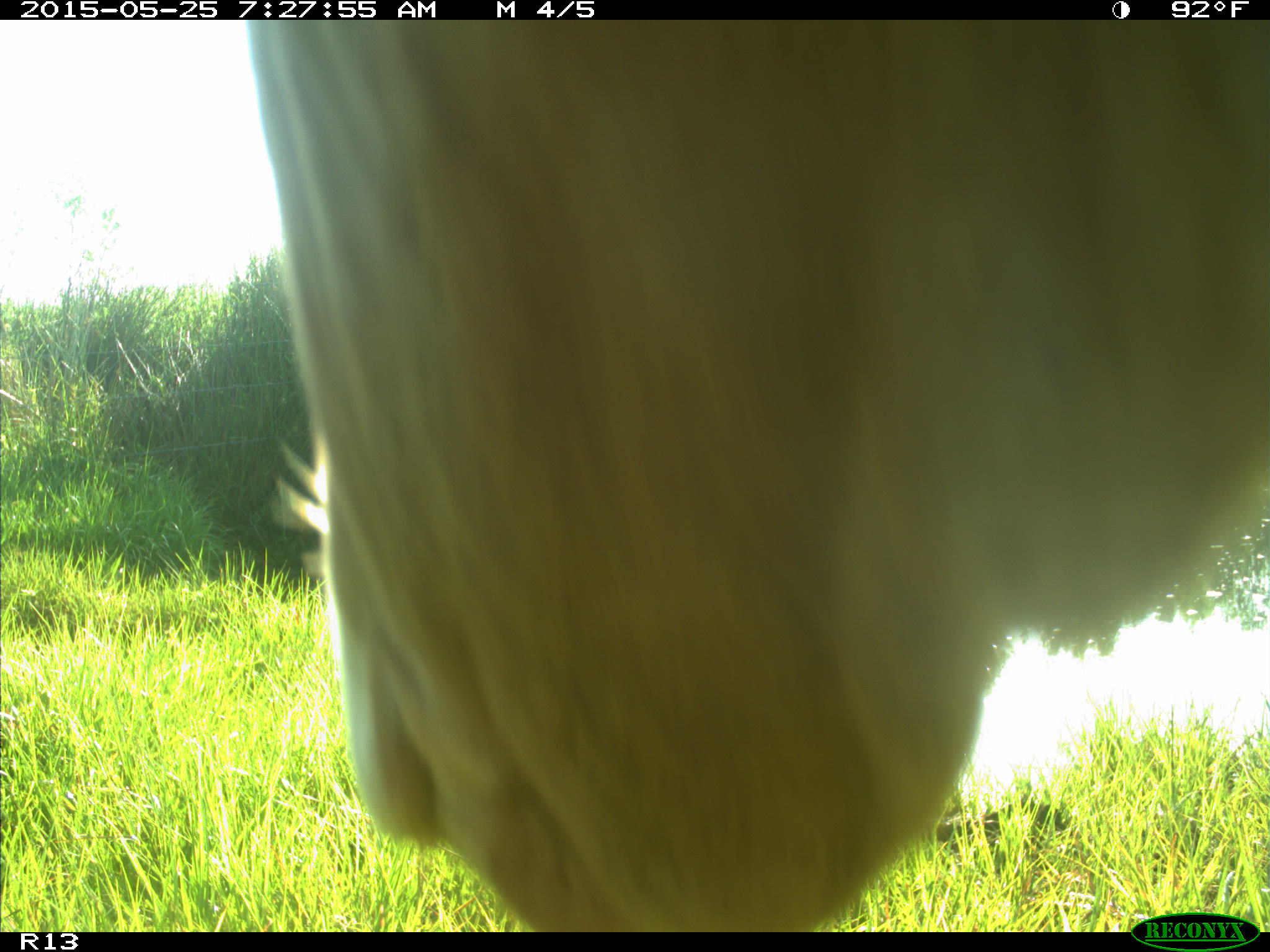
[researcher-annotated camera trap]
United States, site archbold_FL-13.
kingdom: Animalia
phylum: Chordata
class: Mammalia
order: Artiodactyla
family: Bovidae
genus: Bos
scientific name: Bos taurus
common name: domestic cow